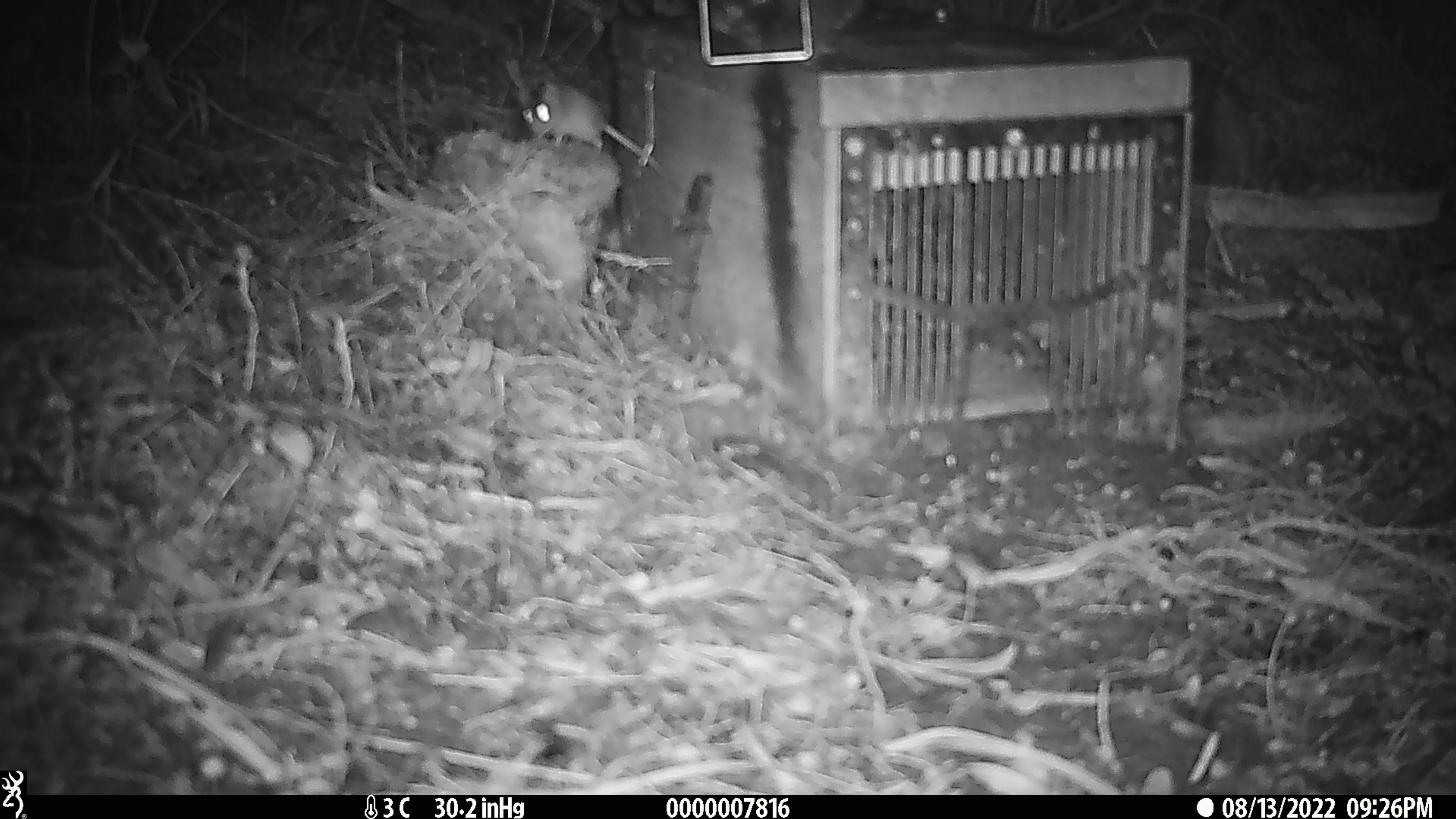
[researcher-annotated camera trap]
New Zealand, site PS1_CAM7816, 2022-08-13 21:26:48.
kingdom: Animalia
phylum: Chordata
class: Mammalia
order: Rodentia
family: Muridae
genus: Mus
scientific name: Mus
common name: mouse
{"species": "mouse (Mus)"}